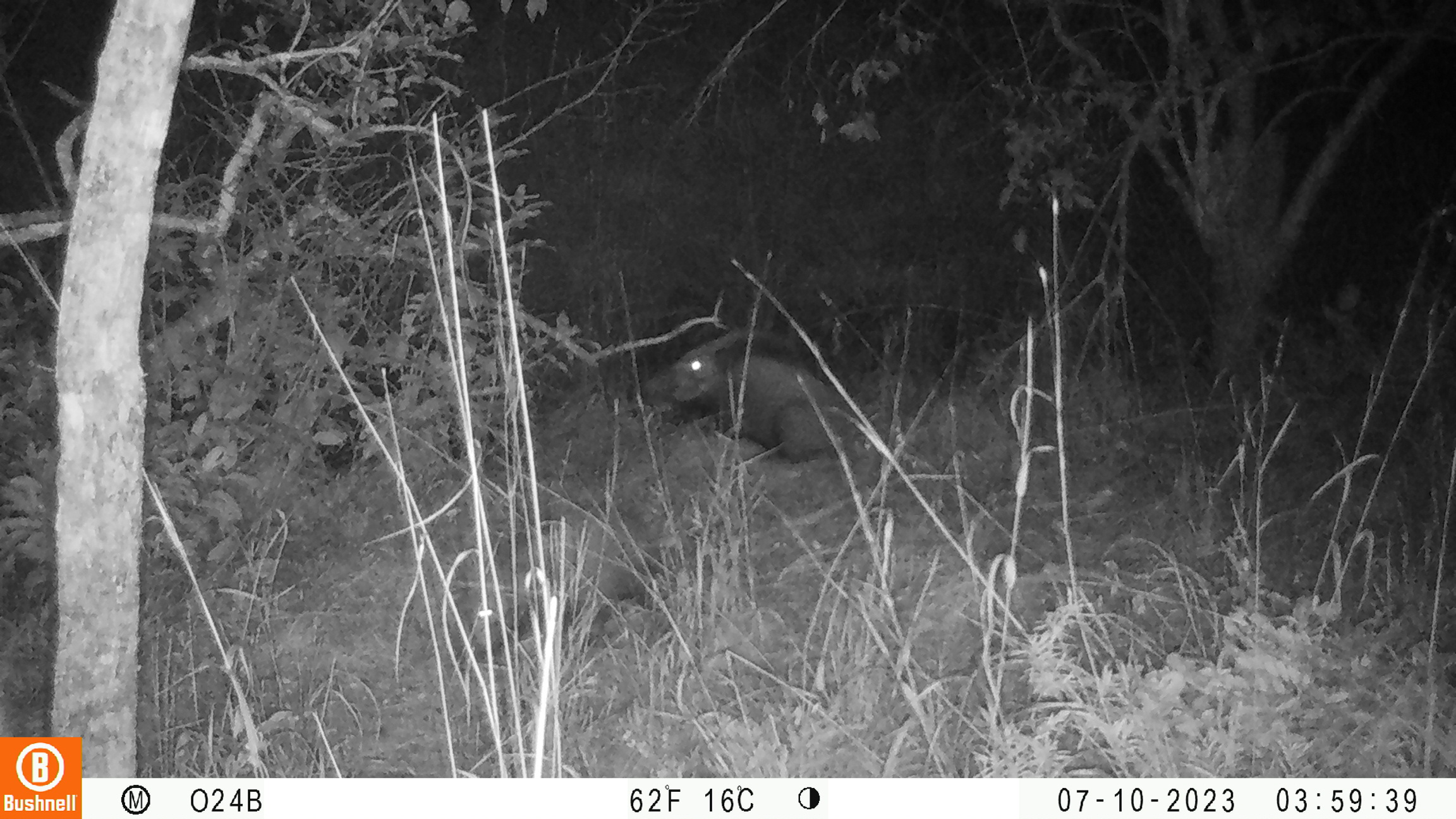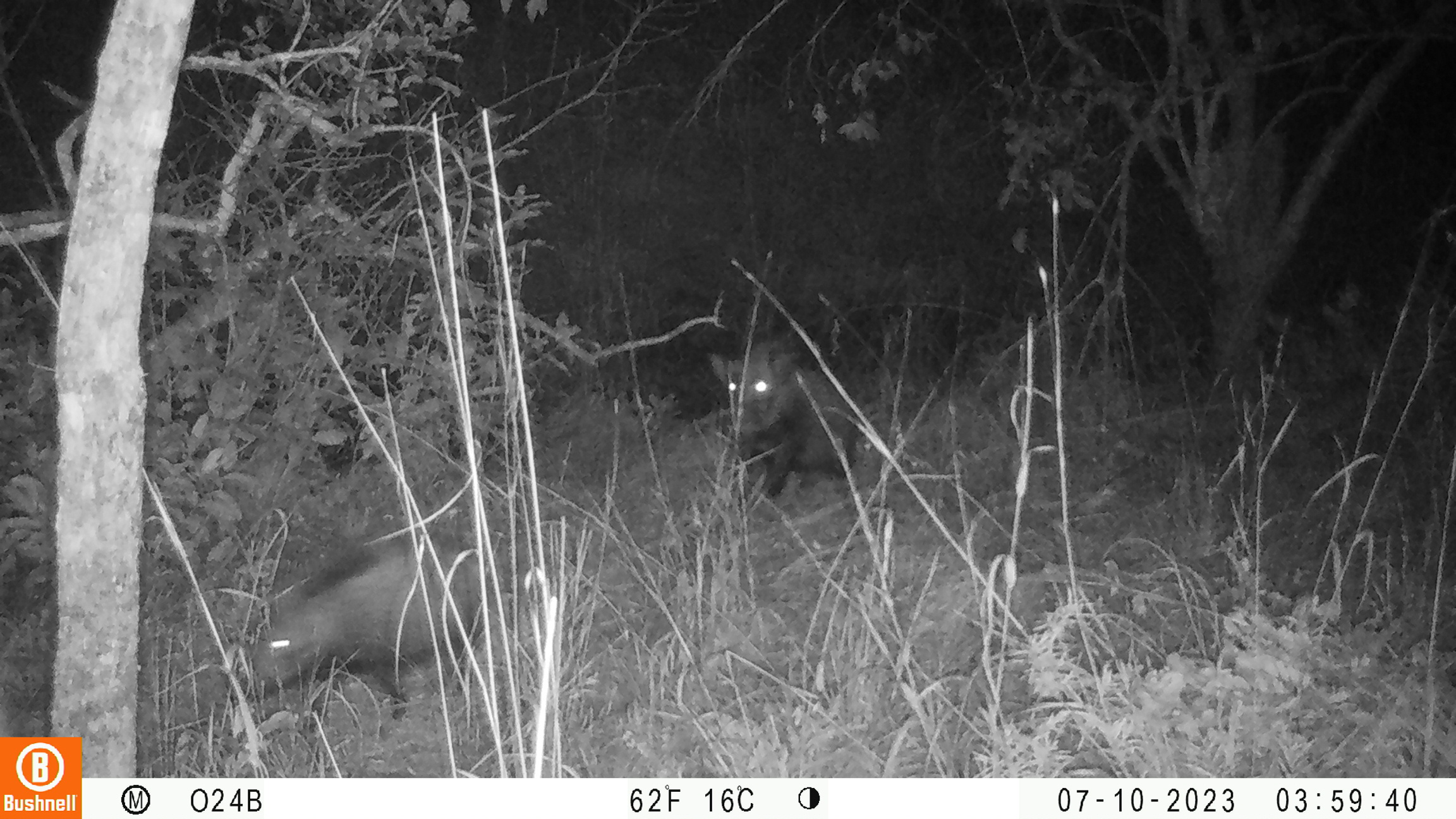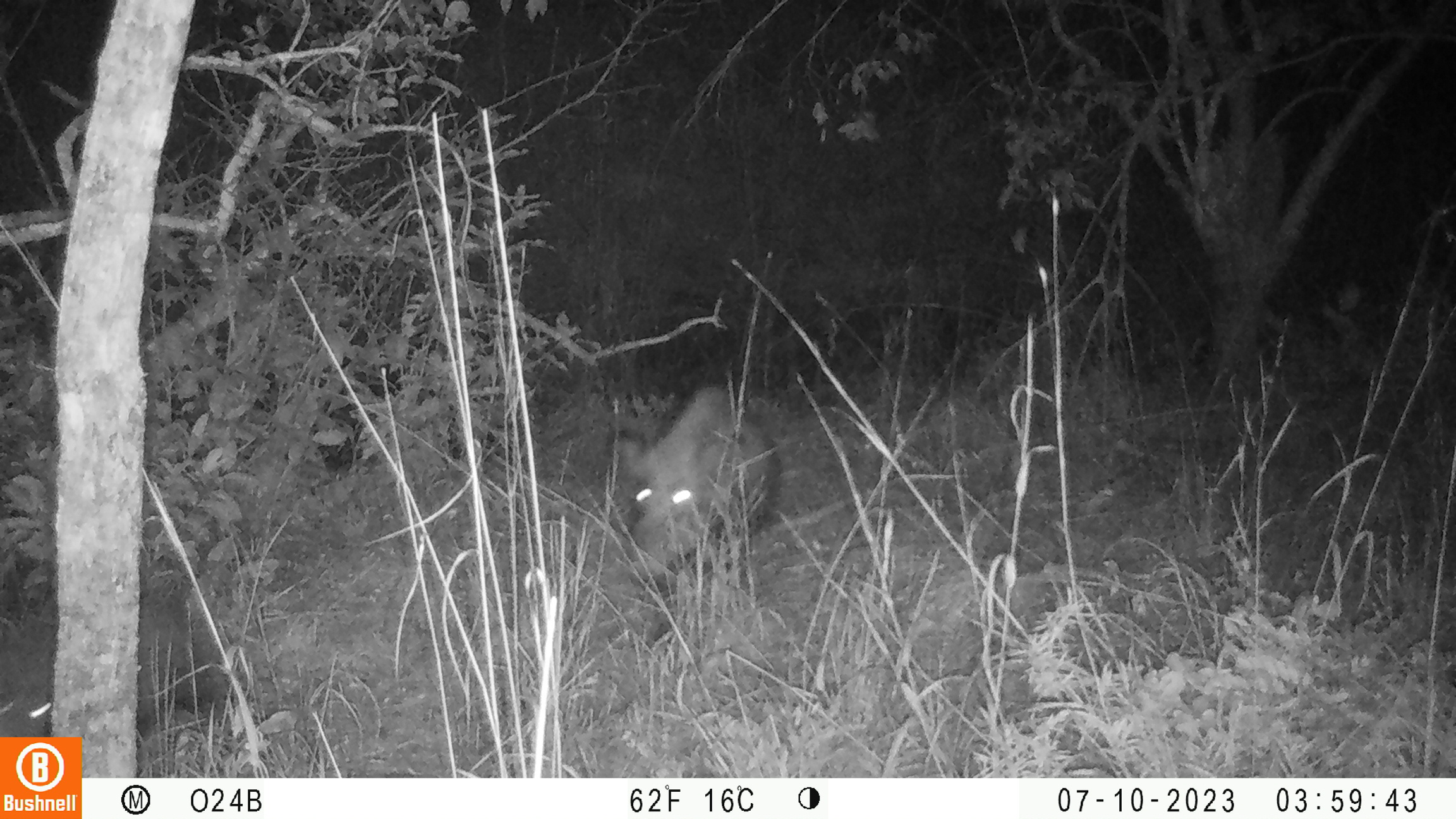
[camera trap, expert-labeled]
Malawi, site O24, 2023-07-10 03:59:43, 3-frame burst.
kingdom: Animalia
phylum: Chordata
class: Mammalia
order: Artiodactyla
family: Suidae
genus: Potamochoerus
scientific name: Potamochoerus larvatus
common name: bushpig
Bushpig (Potamochoerus larvatus), count 2.